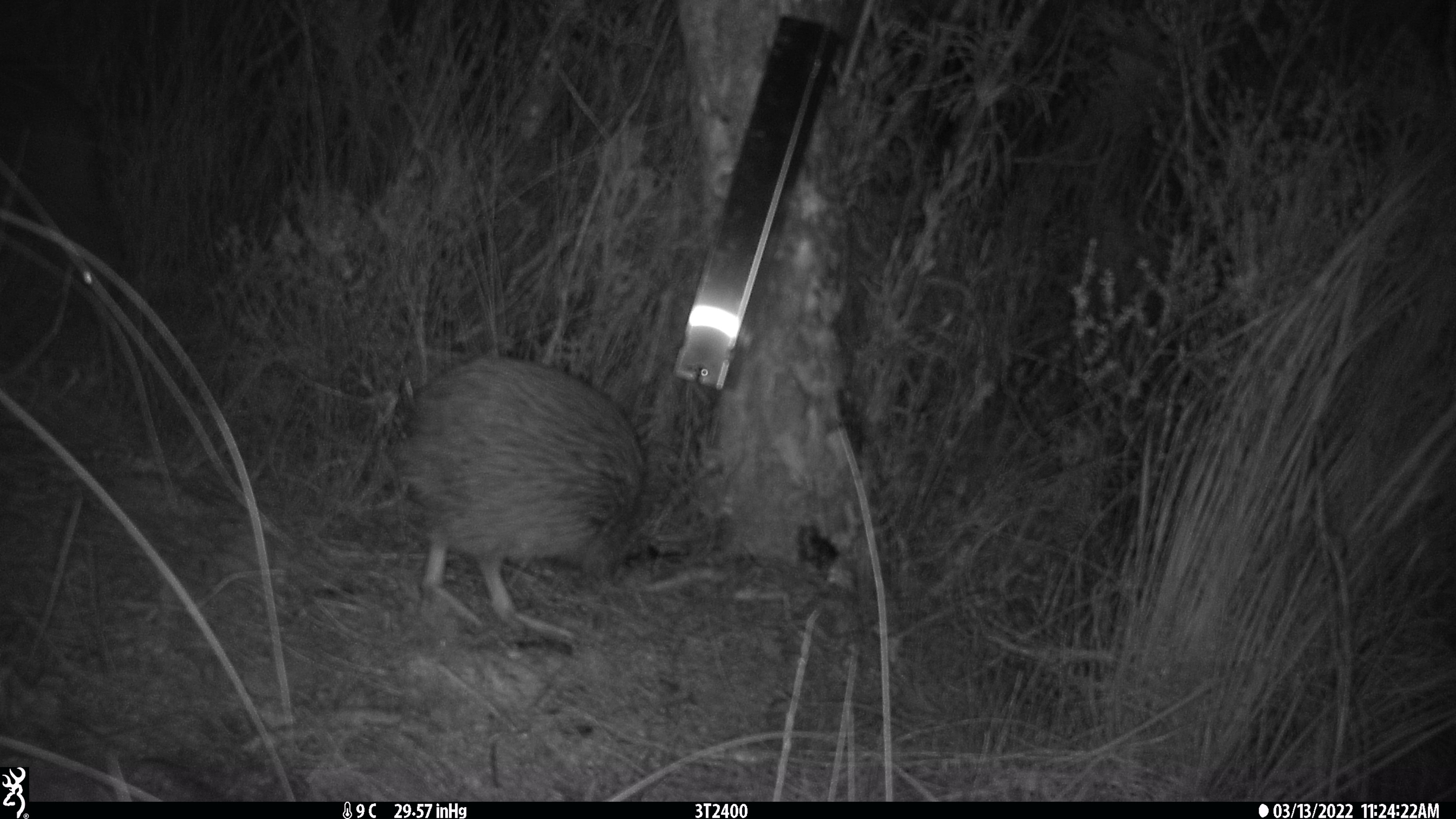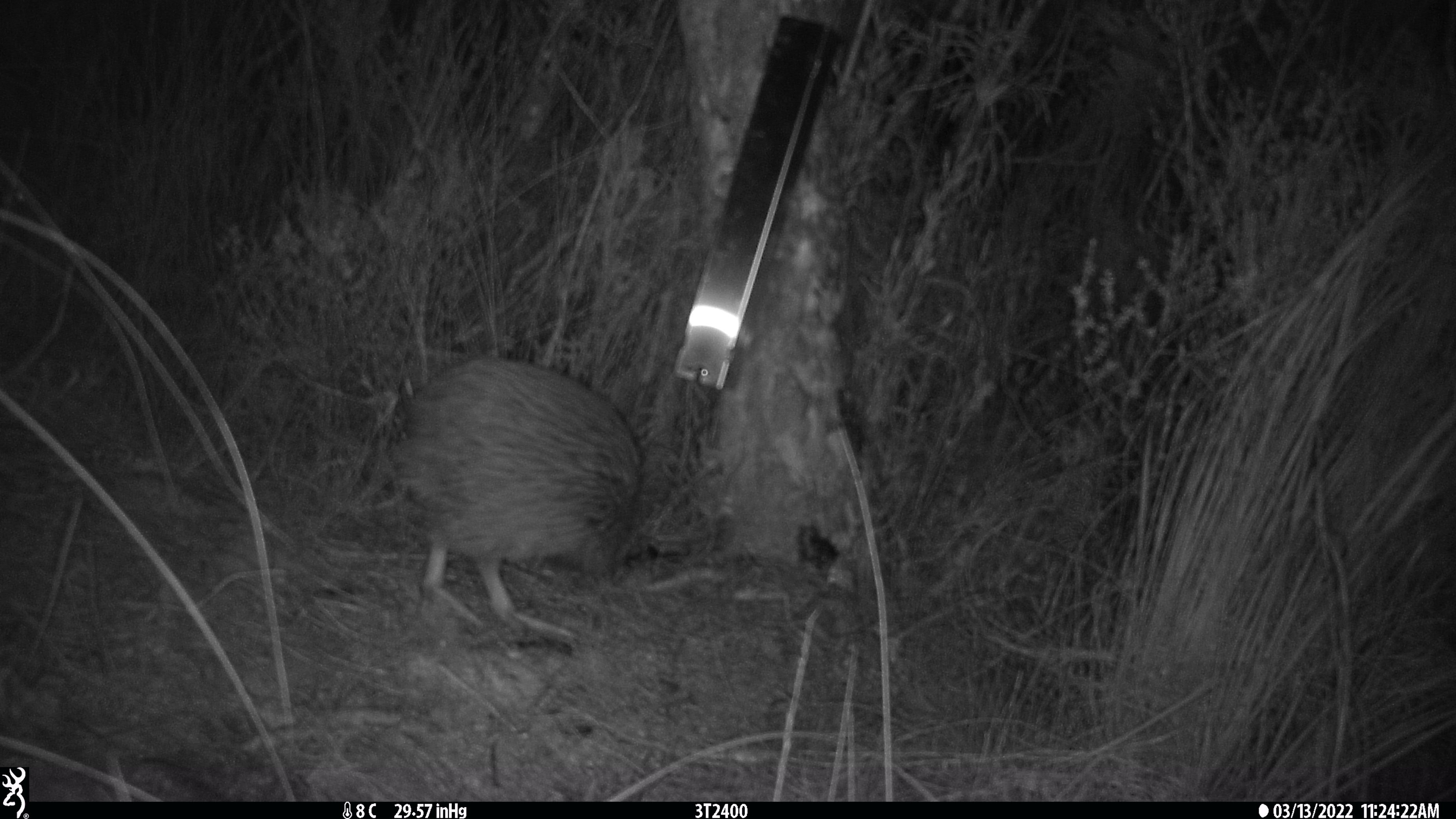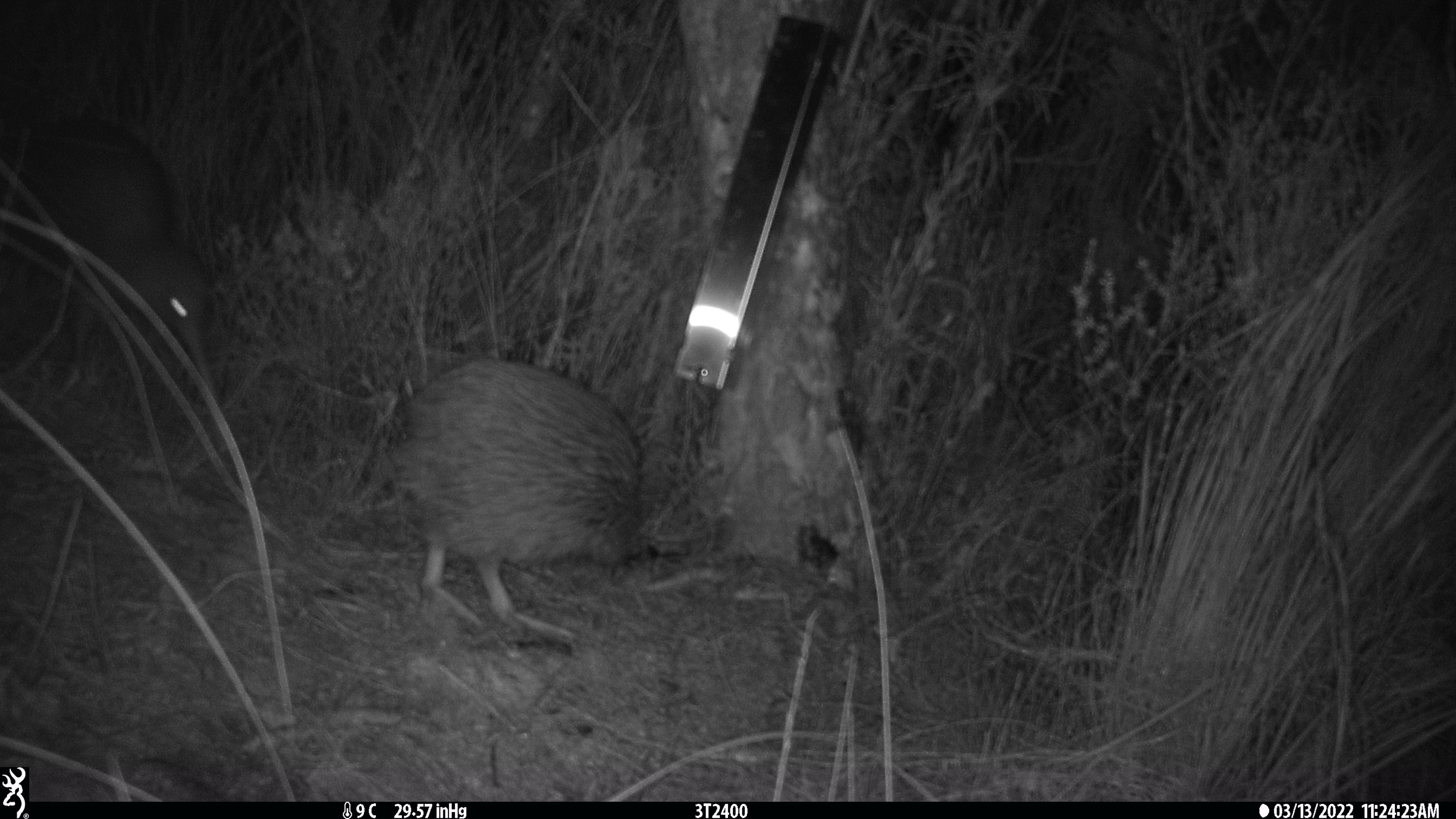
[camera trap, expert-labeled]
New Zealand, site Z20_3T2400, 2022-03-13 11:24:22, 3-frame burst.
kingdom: Animalia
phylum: Chordata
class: Aves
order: Apterygiformes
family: Apterygidae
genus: Apteryx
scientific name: Apteryx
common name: kiwi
Kiwi (Apteryx).